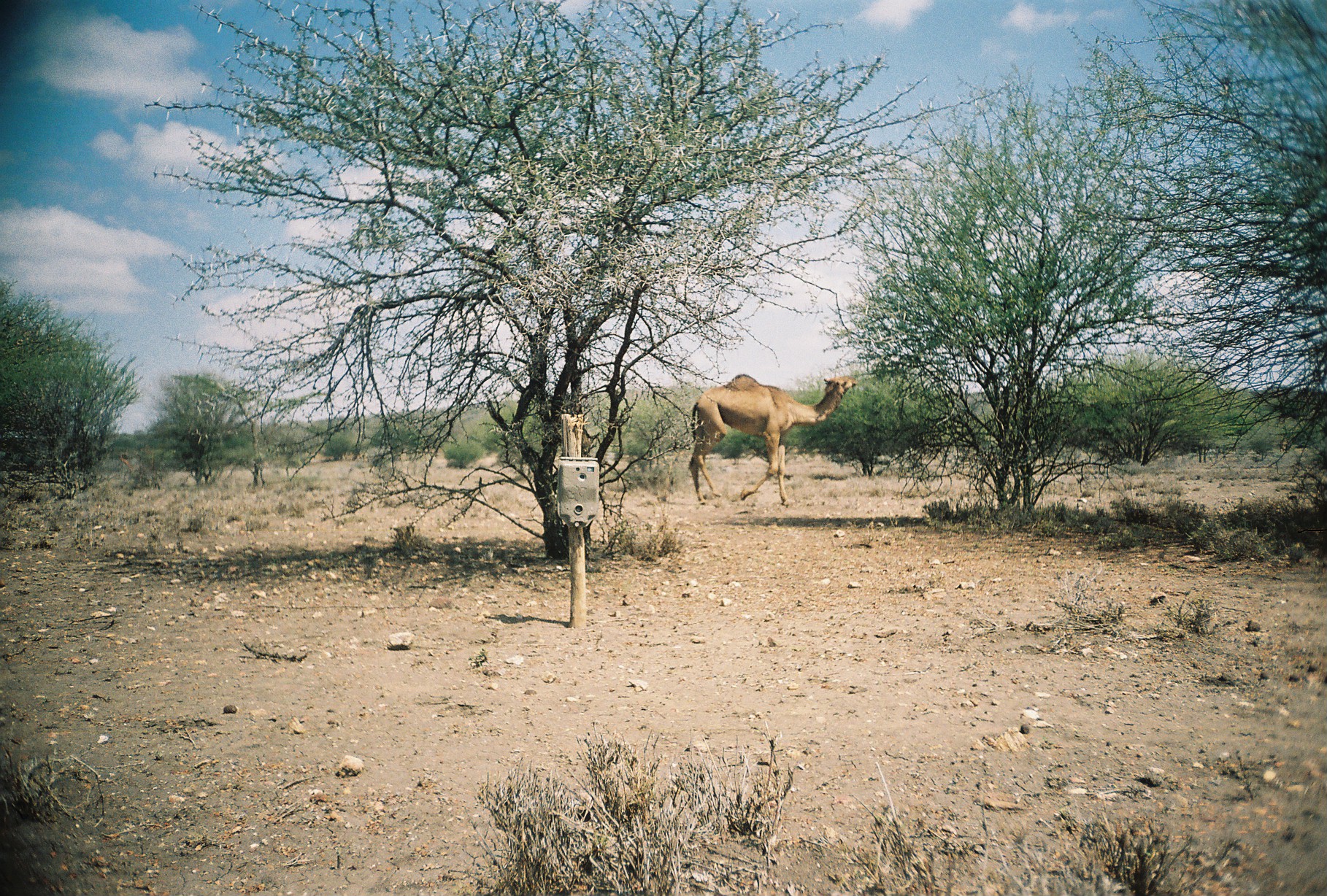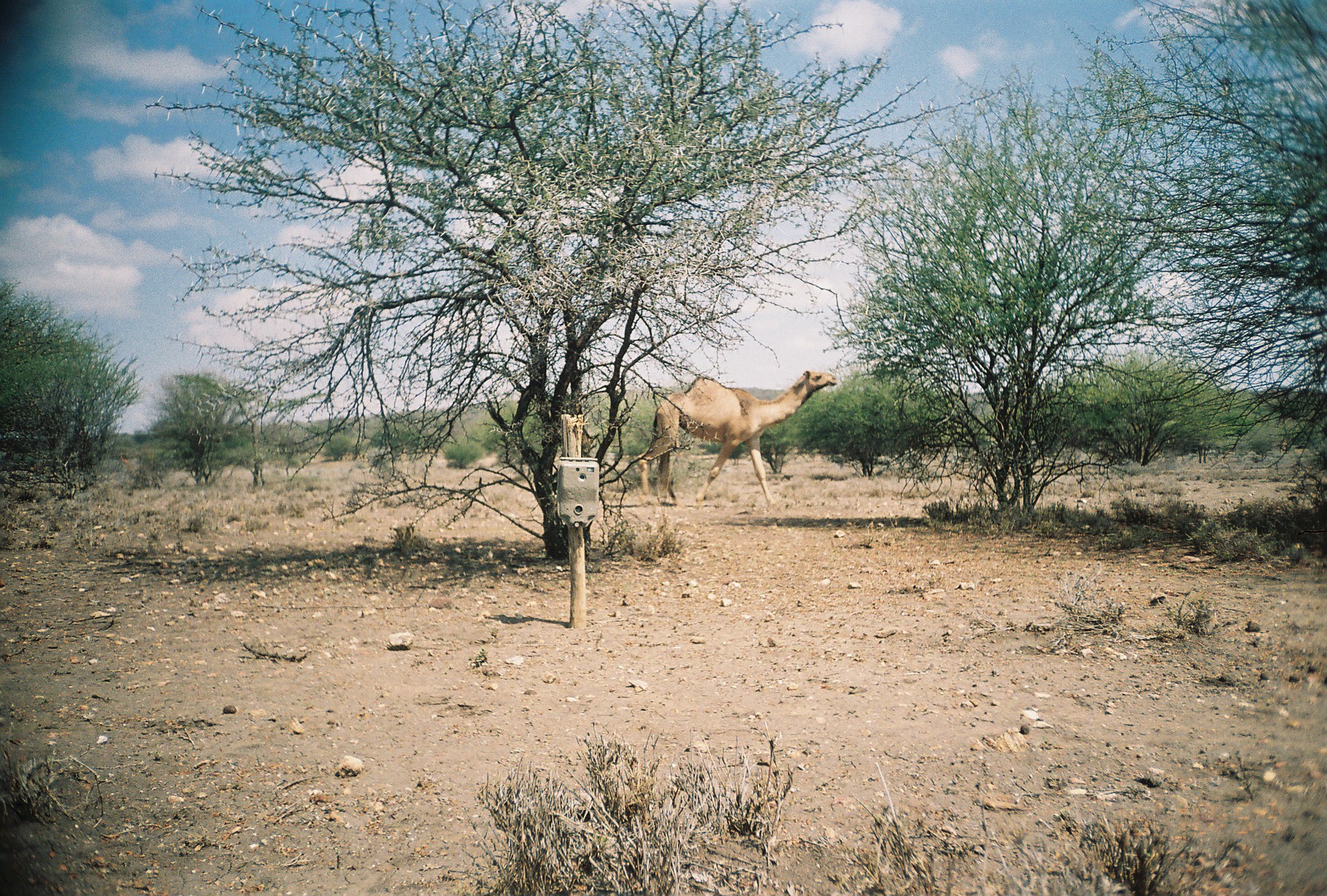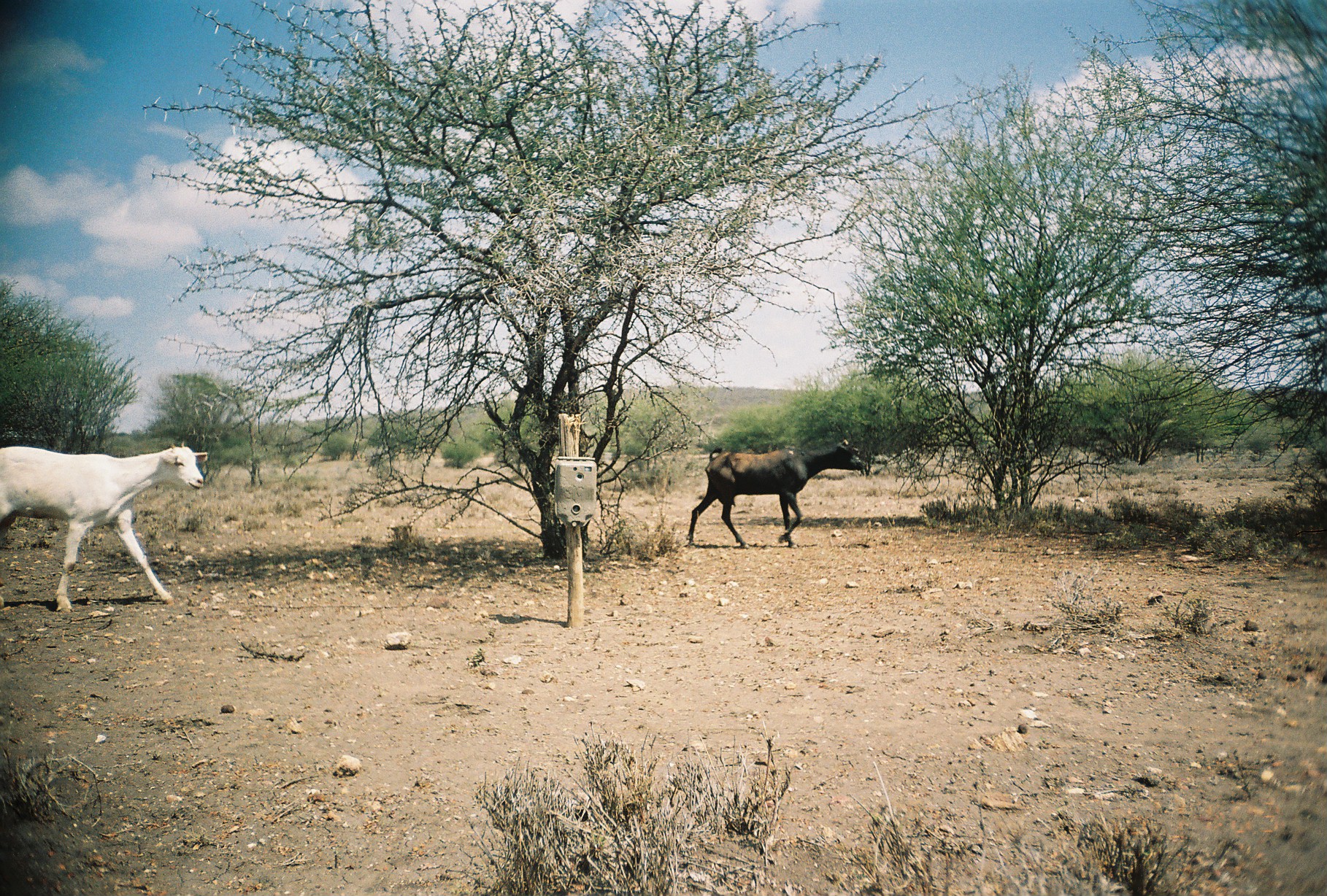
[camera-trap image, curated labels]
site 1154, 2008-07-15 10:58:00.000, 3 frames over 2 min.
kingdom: Animalia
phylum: Chordata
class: Mammalia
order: Artiodactyla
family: Camelidae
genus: Camelus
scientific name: Camelus dromedarius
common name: dromedary camel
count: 1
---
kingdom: Animalia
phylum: Chordata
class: Mammalia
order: Artiodactyla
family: Bovidae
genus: Capra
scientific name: Capra aegagrus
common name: wild goat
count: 2